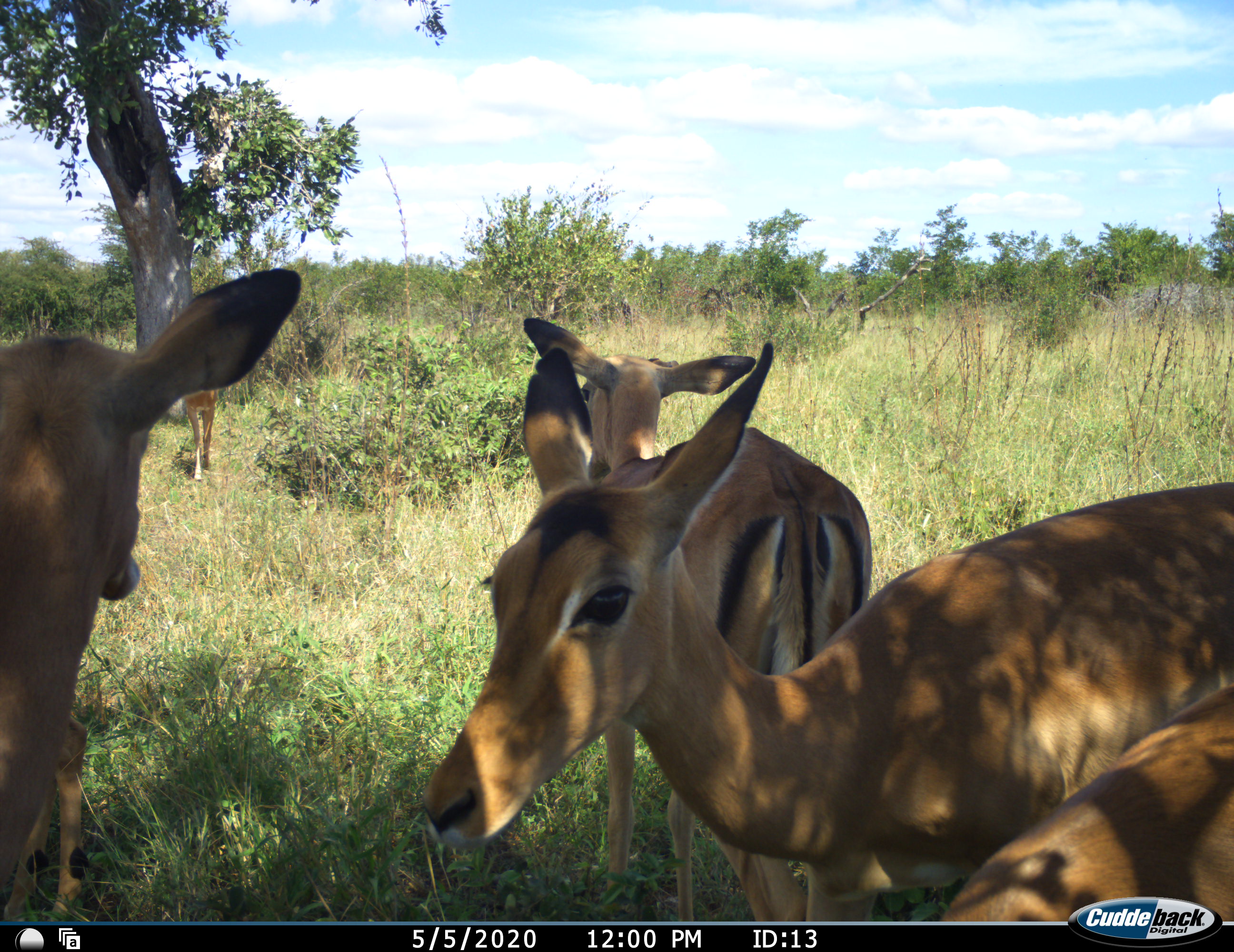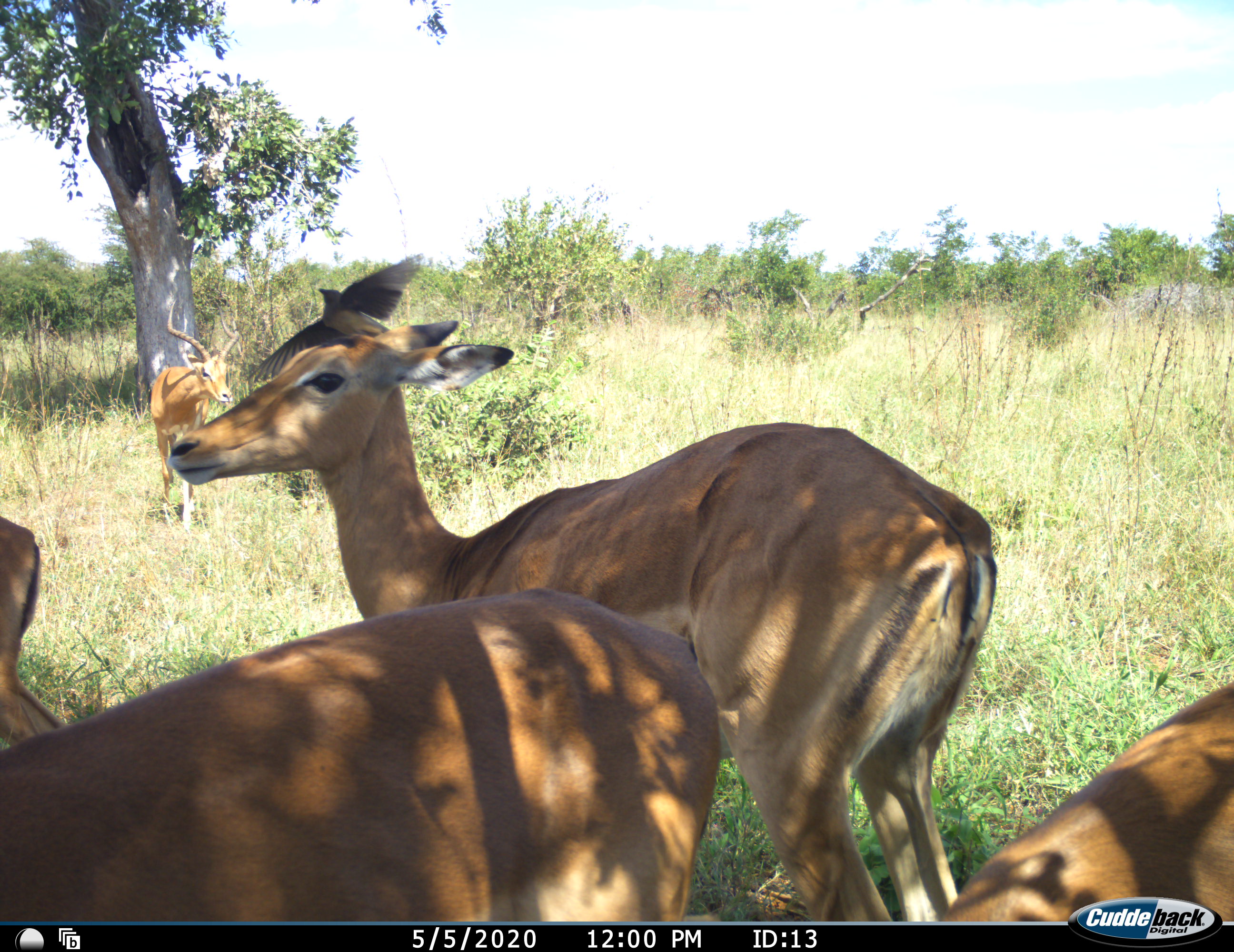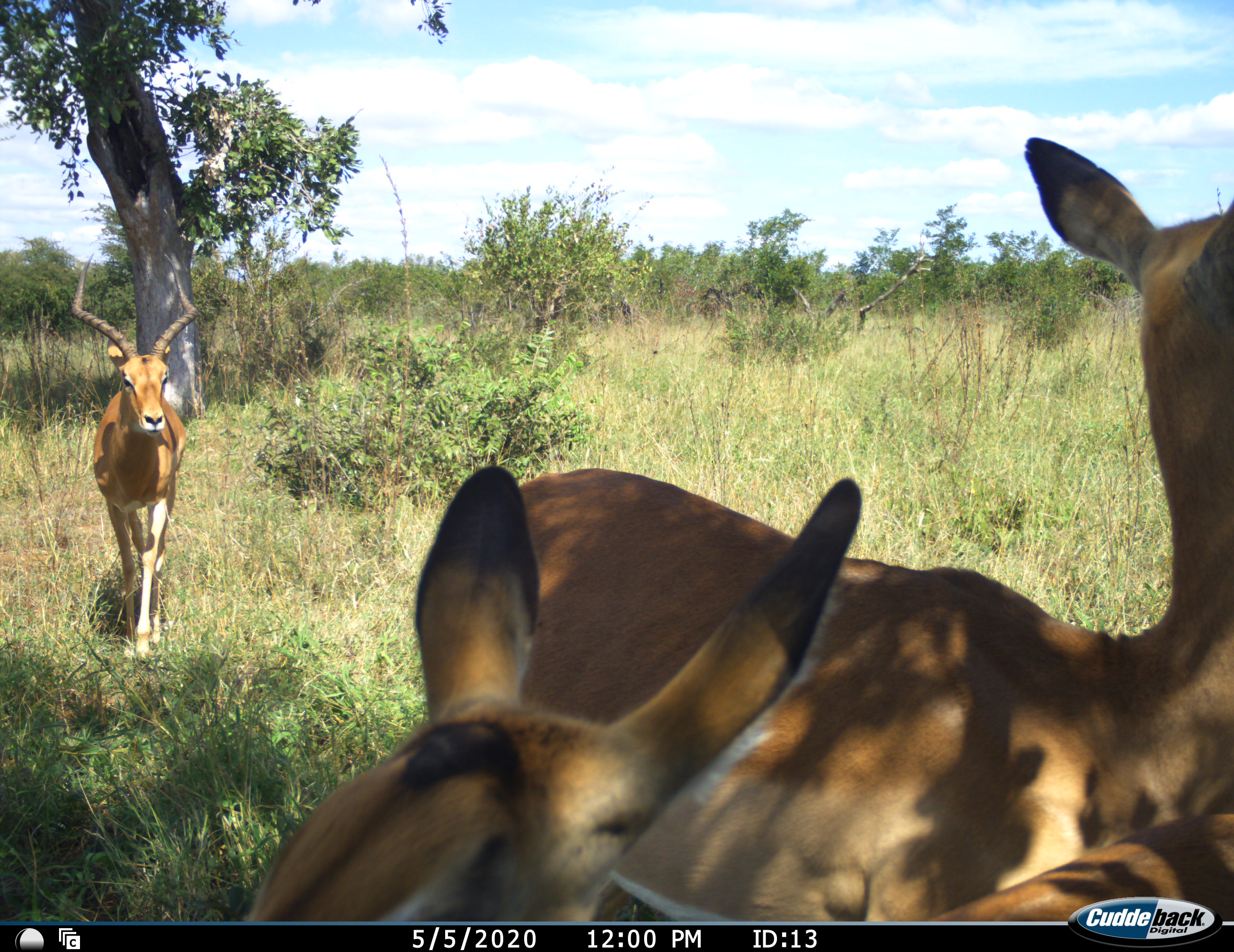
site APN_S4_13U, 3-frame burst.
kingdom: Animalia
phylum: Chordata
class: Mammalia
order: Artiodactyla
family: Bovidae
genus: Aepyceros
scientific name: Aepyceros melampus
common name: impala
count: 5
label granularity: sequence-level